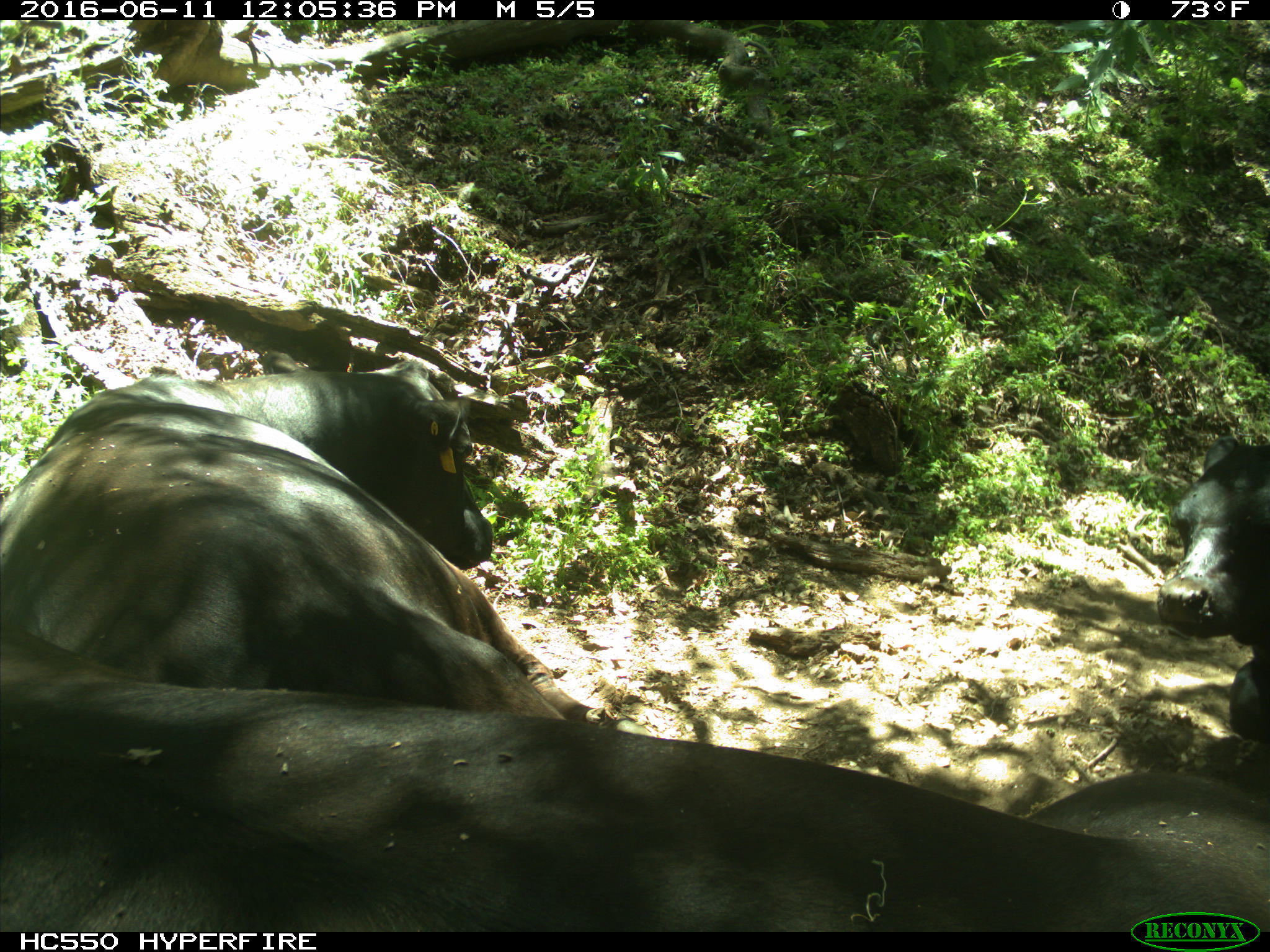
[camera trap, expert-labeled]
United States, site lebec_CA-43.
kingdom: Animalia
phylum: Chordata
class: Mammalia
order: Artiodactyla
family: Bovidae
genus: Bos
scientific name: Bos taurus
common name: domestic cow